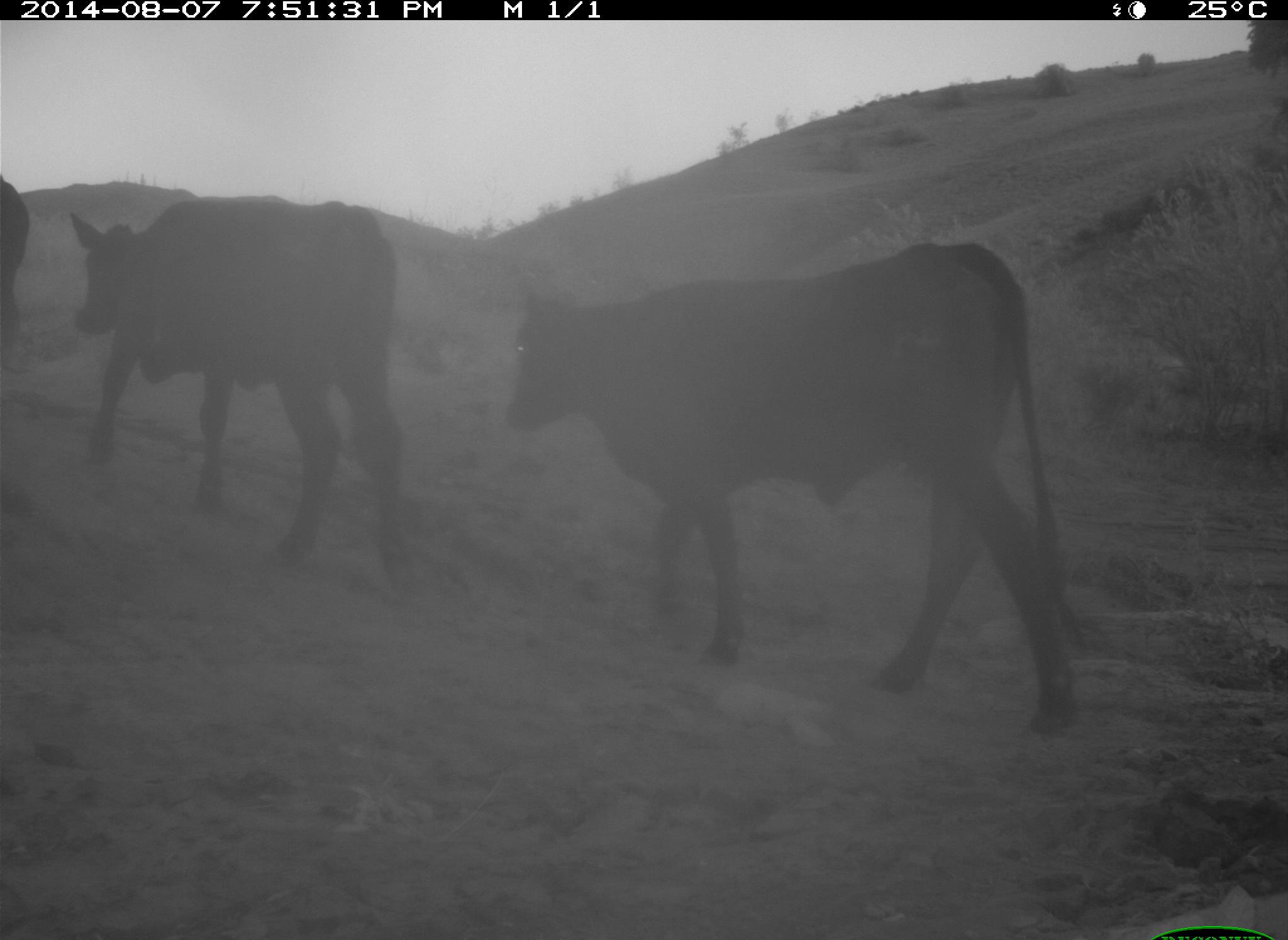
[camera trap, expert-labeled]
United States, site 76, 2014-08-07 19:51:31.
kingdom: Animalia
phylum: Chordata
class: Mammalia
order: Artiodactyla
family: Bovidae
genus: Bos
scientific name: Bos taurus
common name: cow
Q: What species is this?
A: Cow (Bos taurus).